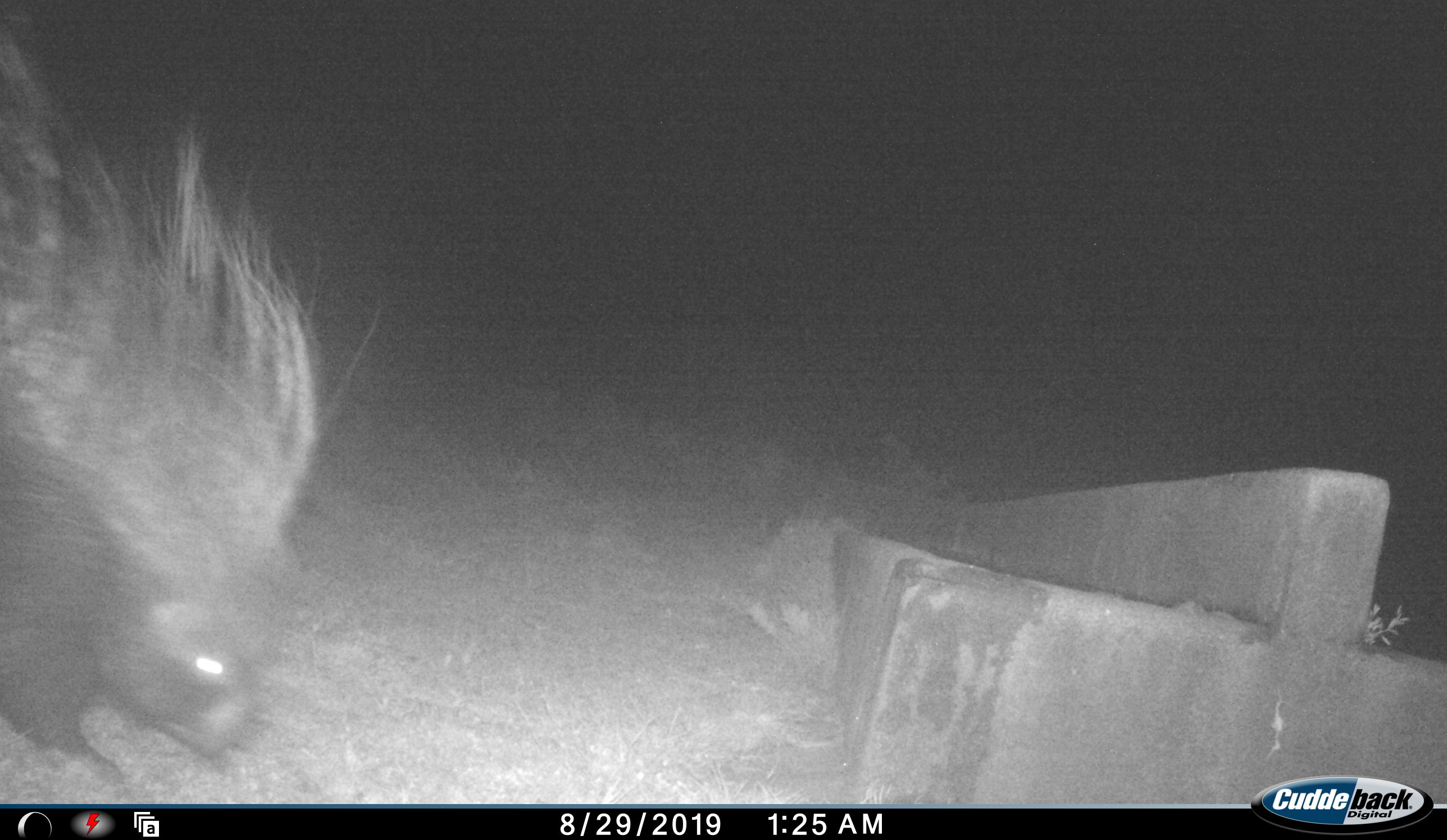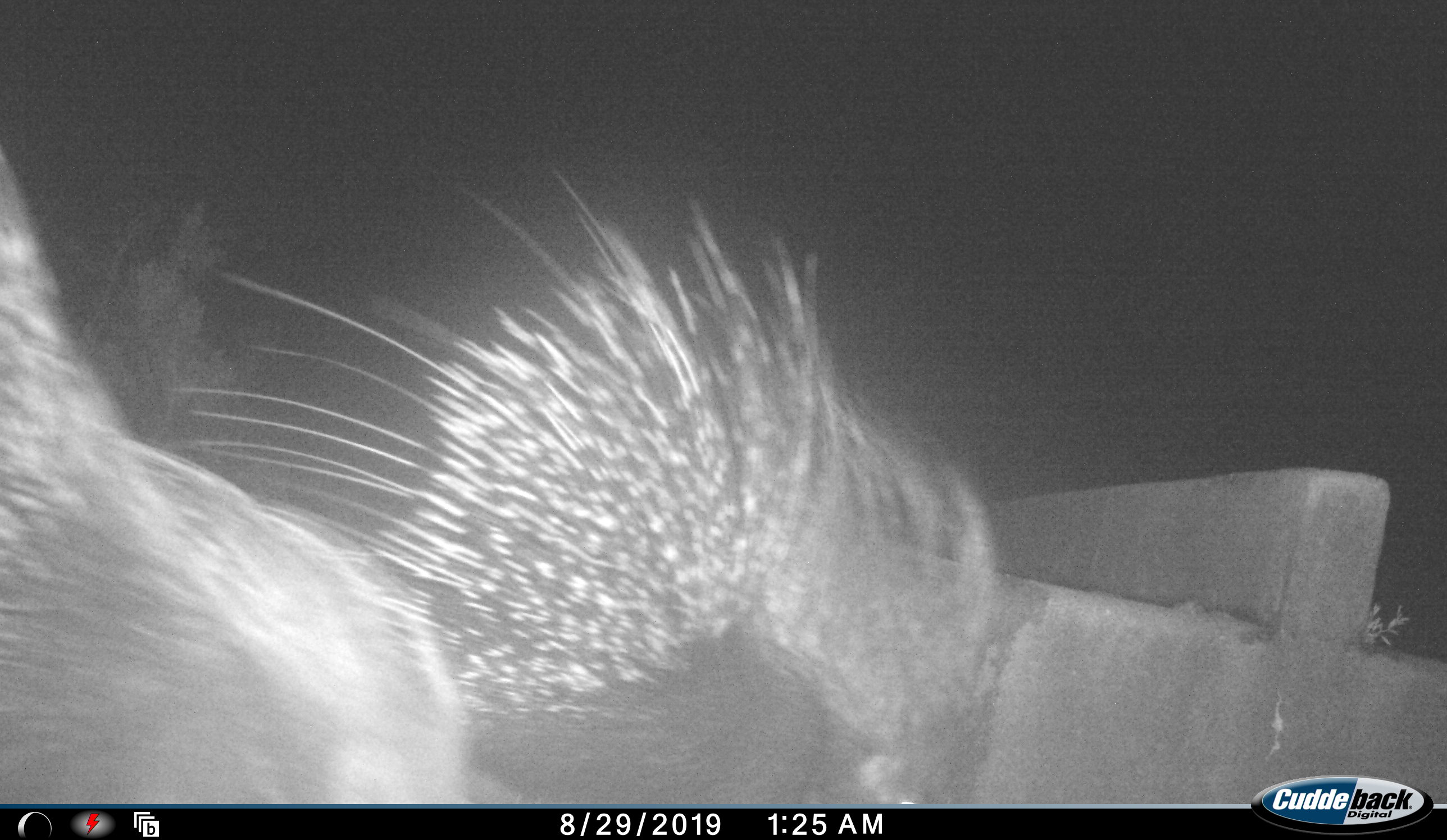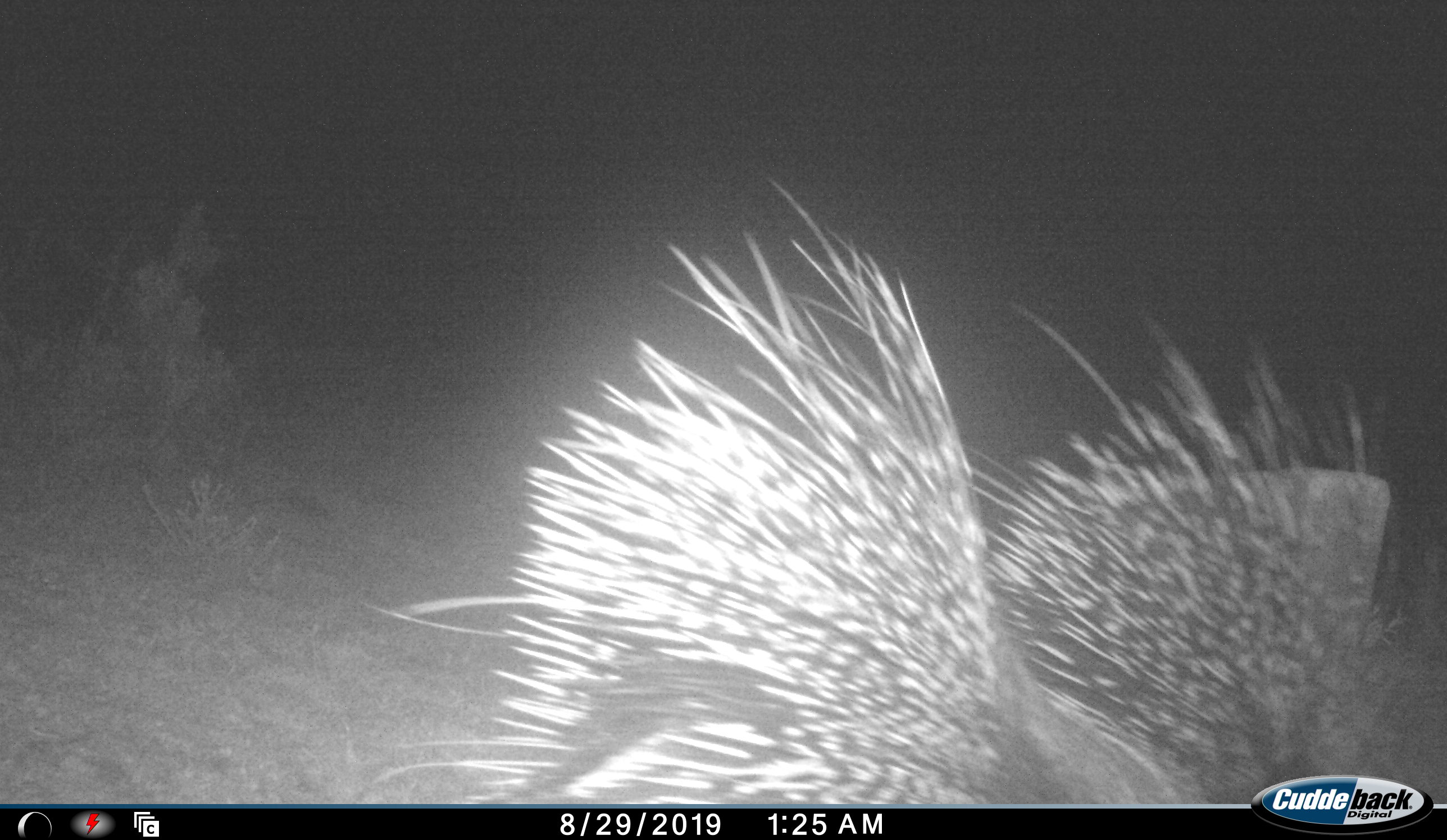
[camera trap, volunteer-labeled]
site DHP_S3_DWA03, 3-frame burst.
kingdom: Animalia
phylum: Chordata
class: Mammalia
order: Rodentia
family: Hystricidae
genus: Hystrix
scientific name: Hystrix cristata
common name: crested porcupine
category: porcupine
Porcupine (crested porcupine) (Hystrix cristata), count 2. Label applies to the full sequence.